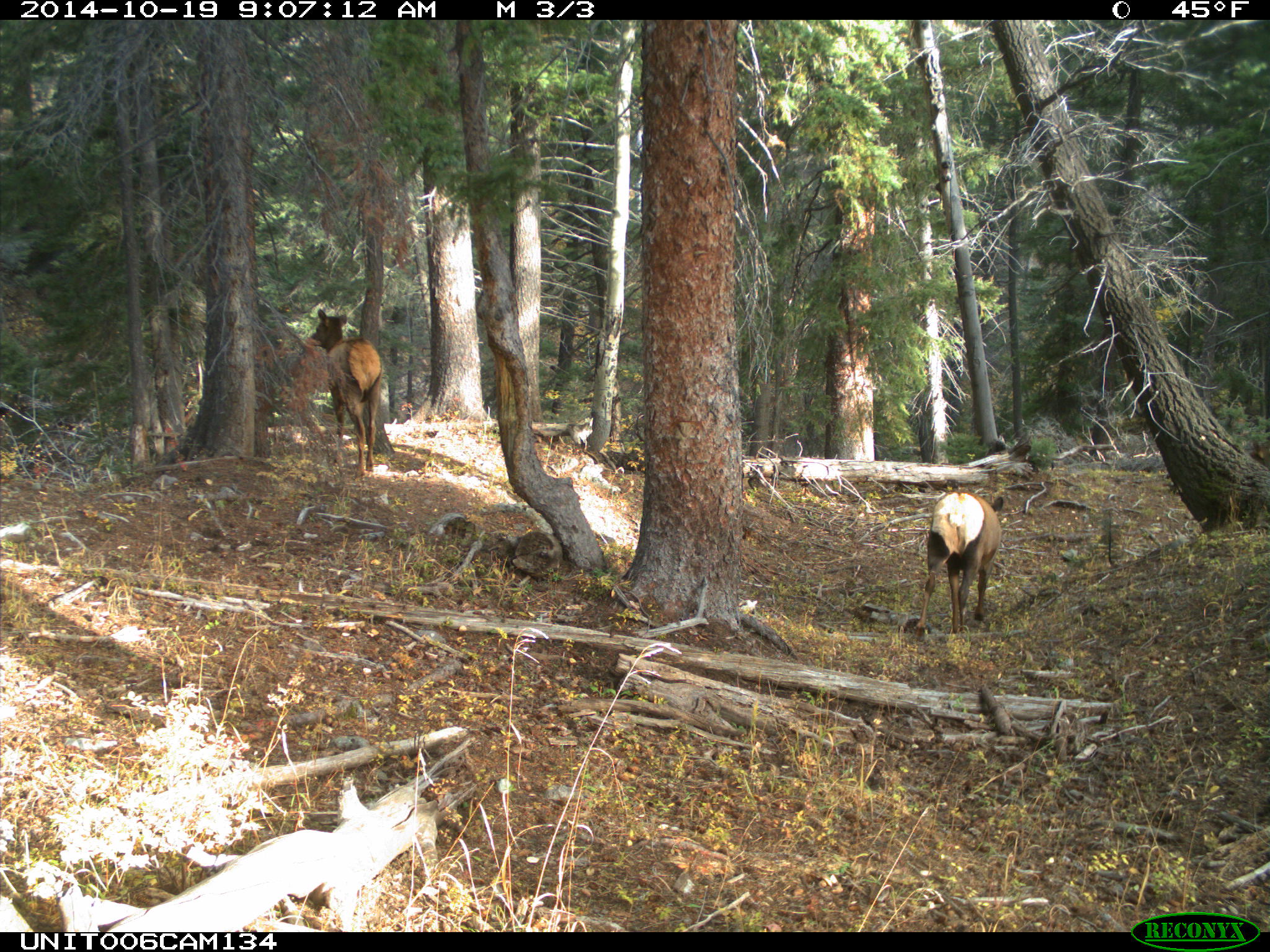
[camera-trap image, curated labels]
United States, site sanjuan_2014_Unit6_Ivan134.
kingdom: Animalia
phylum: Chordata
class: Mammalia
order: Artiodactyla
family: Cervidae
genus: Cervus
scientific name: Cervus elaphus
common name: red deer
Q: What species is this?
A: Cervus elaphus (red deer).